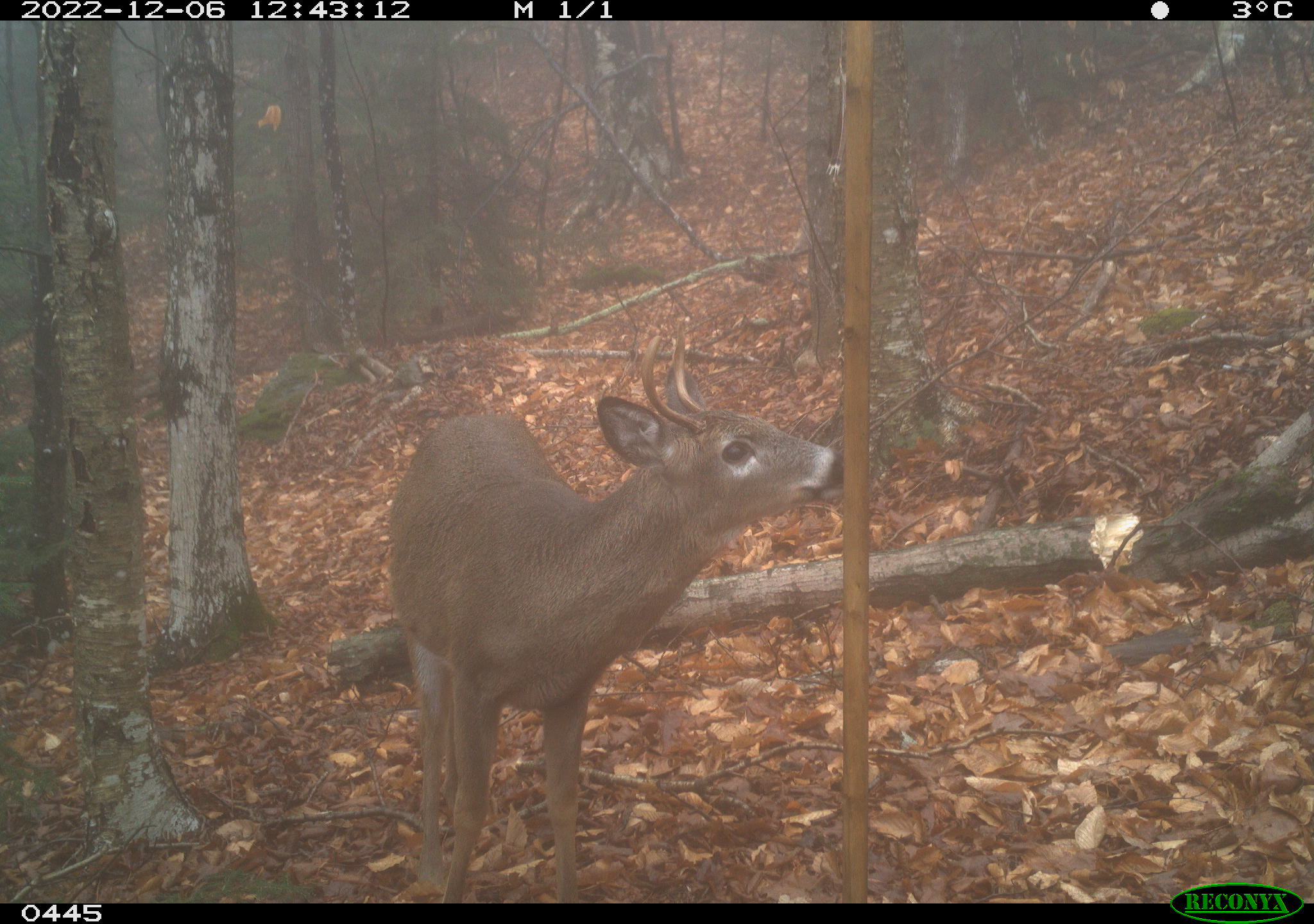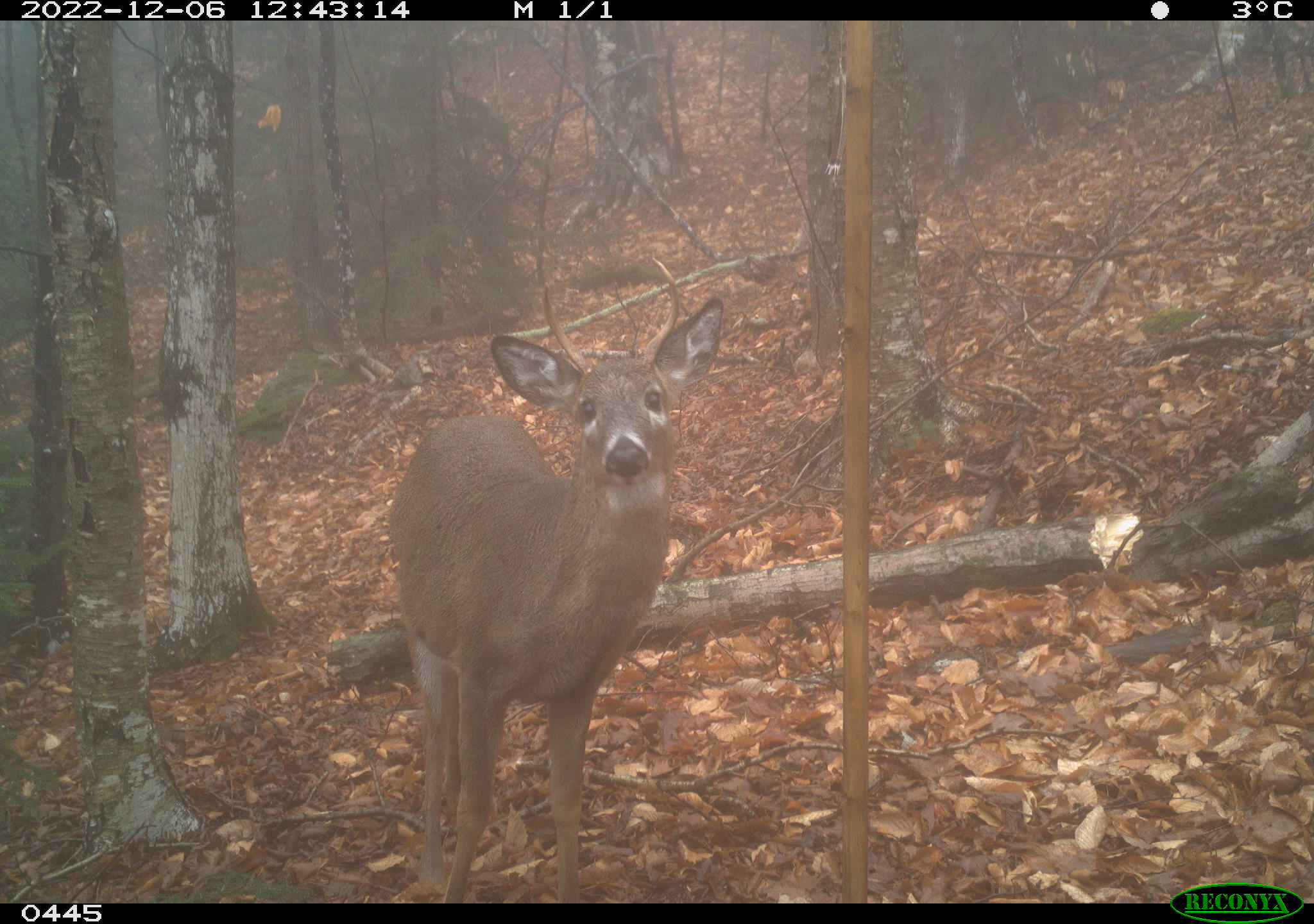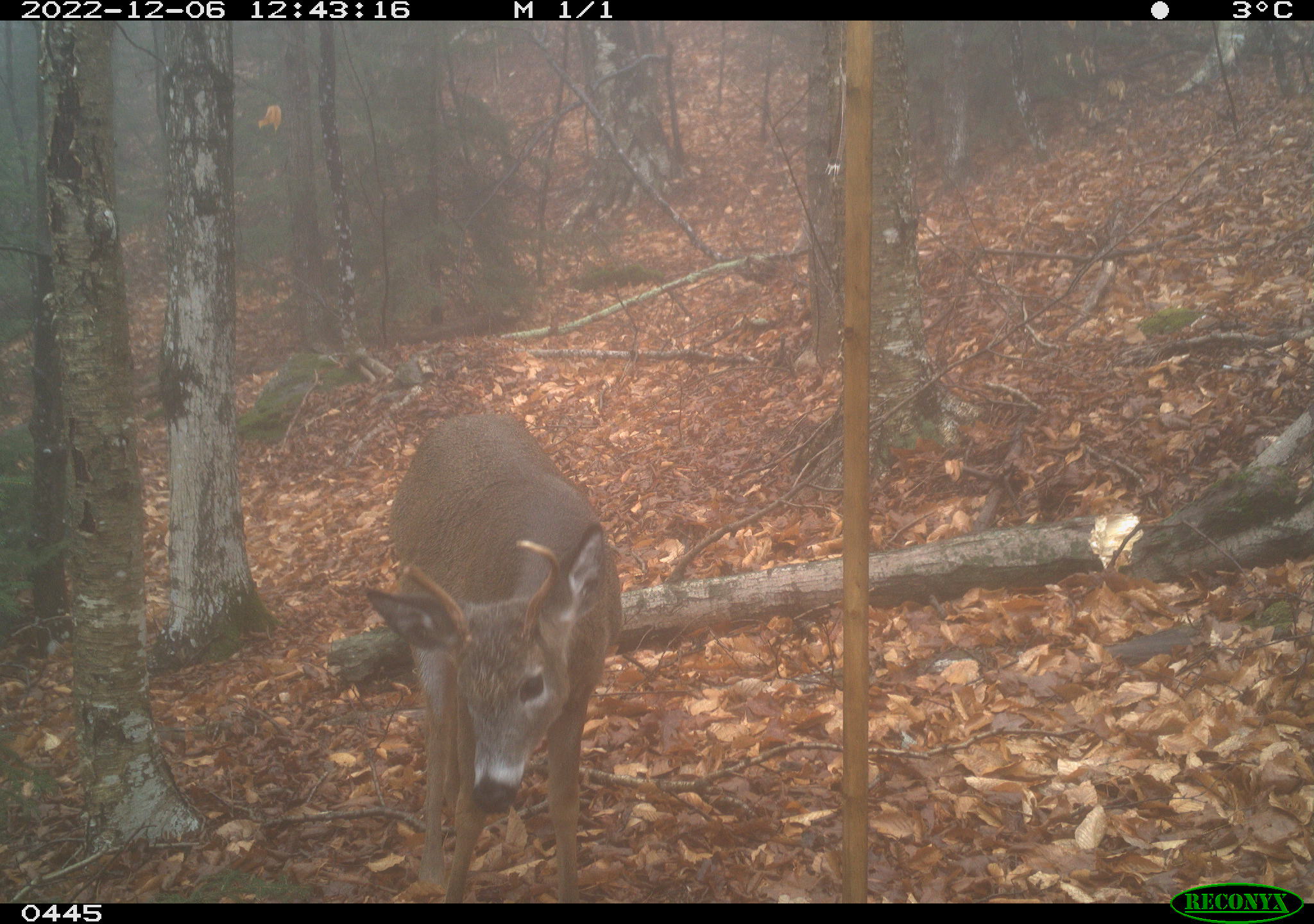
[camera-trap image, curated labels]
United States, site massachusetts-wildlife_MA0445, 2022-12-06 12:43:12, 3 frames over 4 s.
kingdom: Animalia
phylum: Chordata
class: Mammalia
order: Artiodactyla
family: Cervidae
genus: Odocoileus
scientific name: Odocoileus virginianus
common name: white-tailed deer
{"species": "white-tailed deer (Odocoileus virginianus)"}